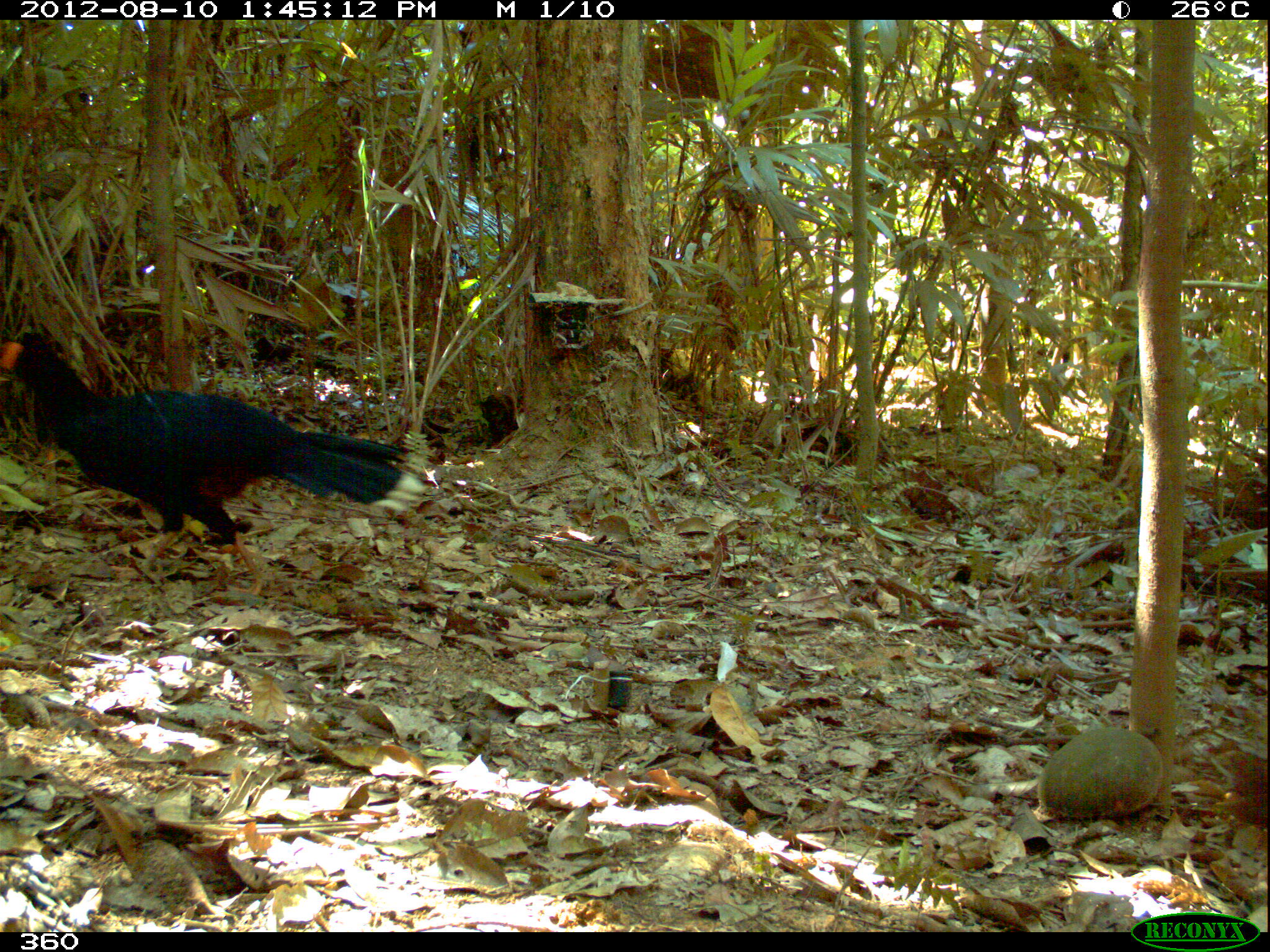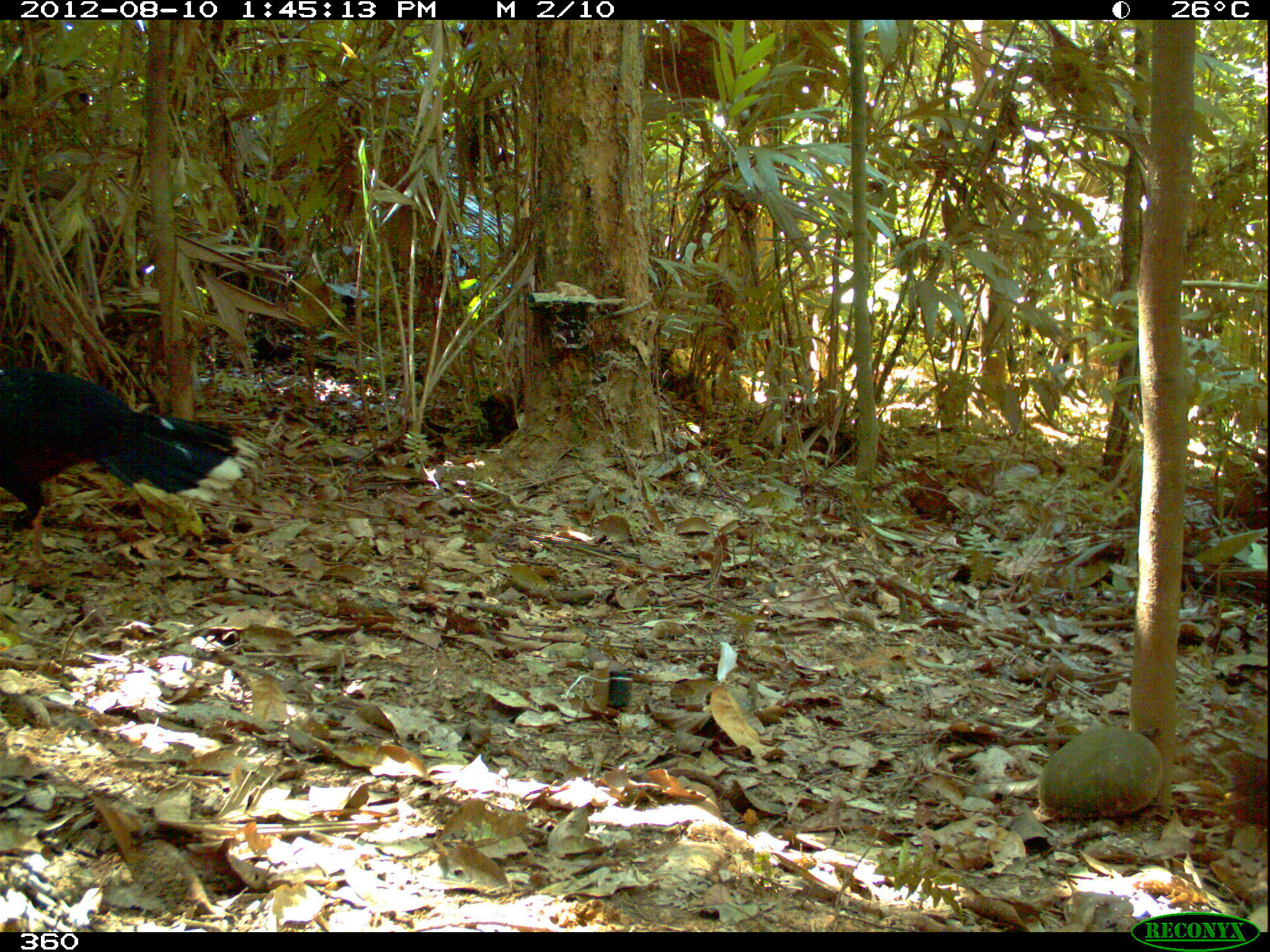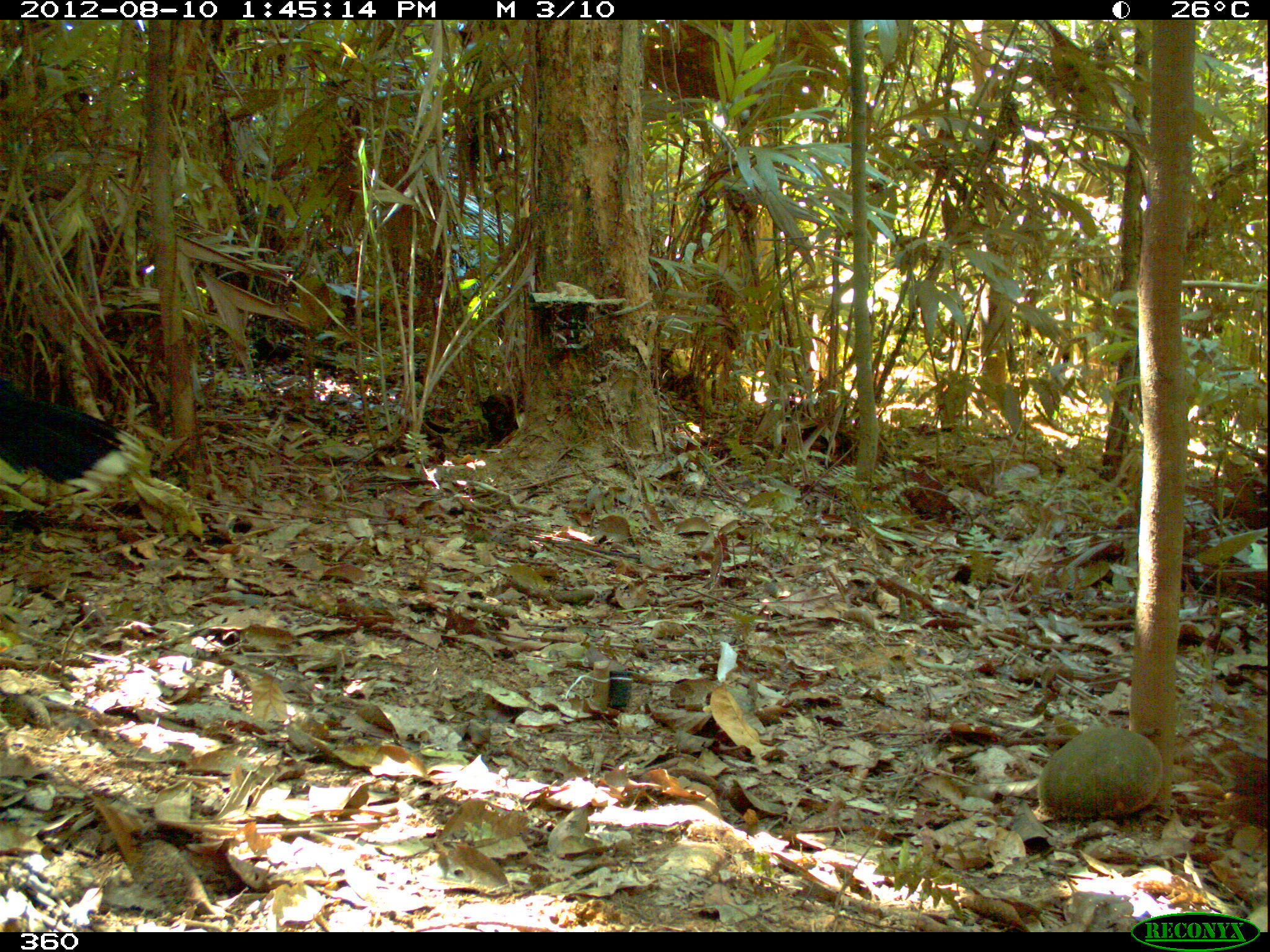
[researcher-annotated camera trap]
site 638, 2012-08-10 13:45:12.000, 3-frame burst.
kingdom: Animalia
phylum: Chordata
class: Aves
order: Galliformes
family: Cracidae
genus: Mitu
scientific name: Mitu tuberosum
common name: razor-billed curassow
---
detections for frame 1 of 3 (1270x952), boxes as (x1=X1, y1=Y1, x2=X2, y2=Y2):
mitu tuberosum: (x1=0, y1=326, x2=428, y2=597)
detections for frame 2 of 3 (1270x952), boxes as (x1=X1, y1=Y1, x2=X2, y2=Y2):
mitu tuberosum: (x1=0, y1=368, x2=260, y2=575)